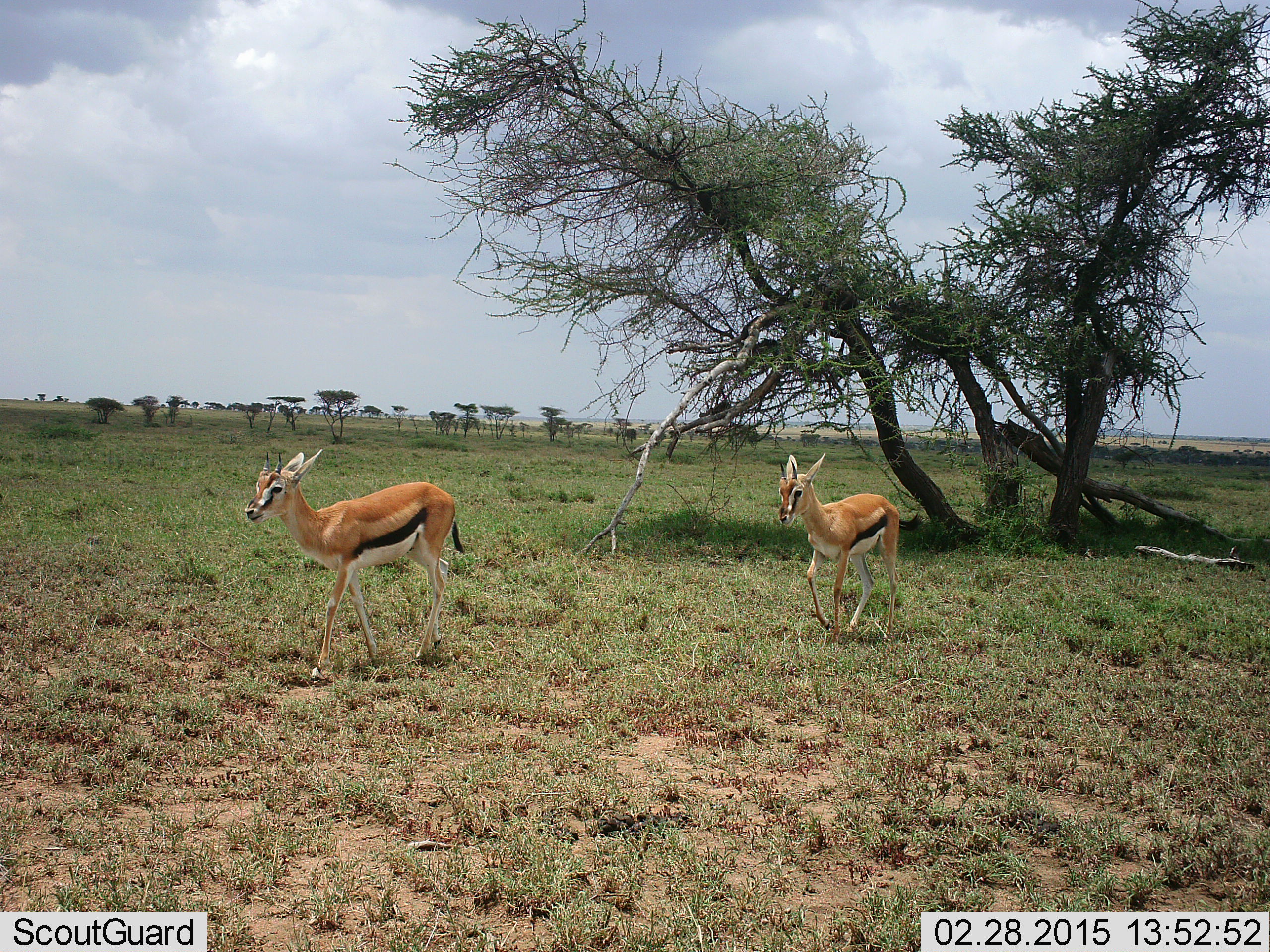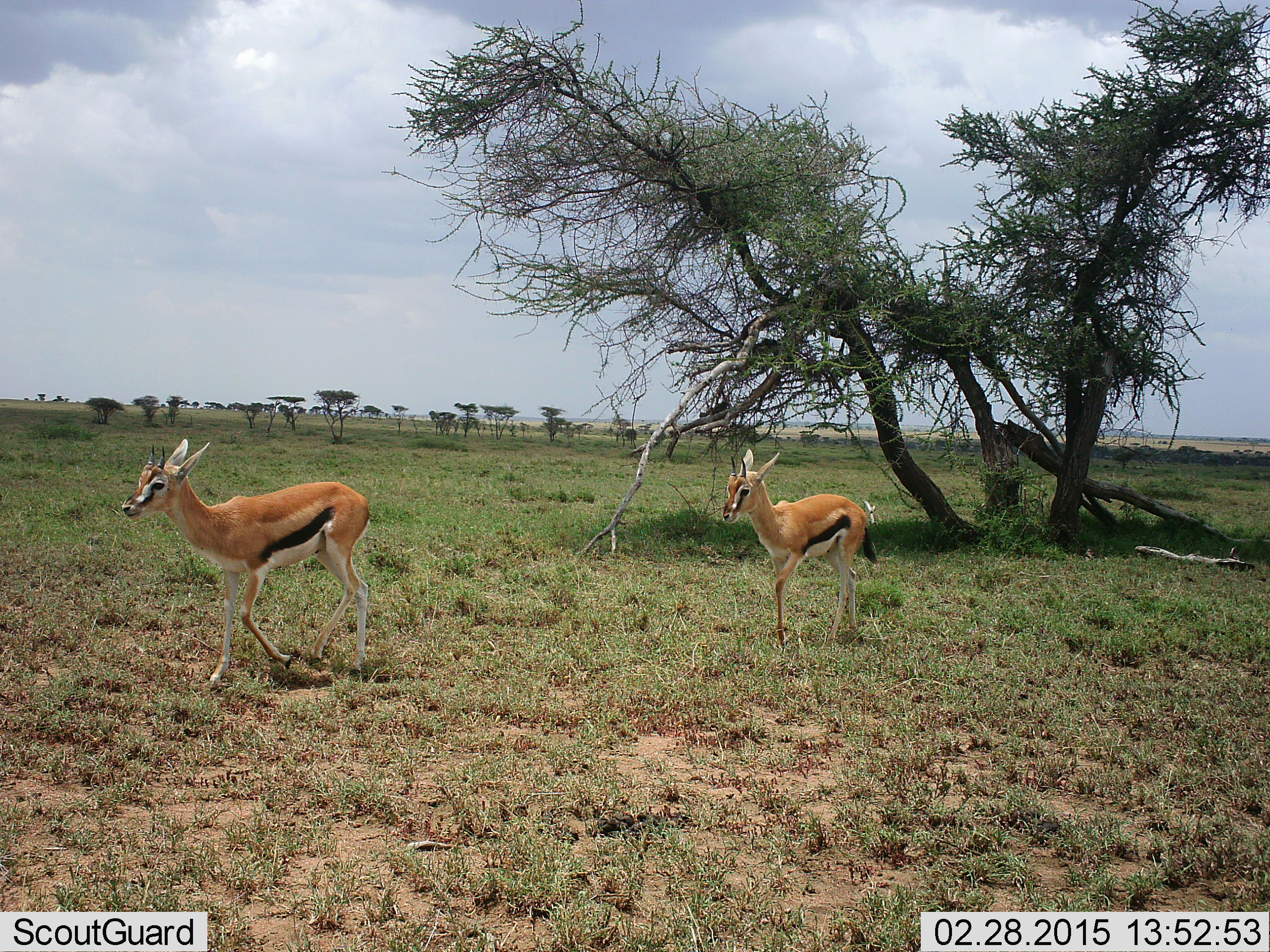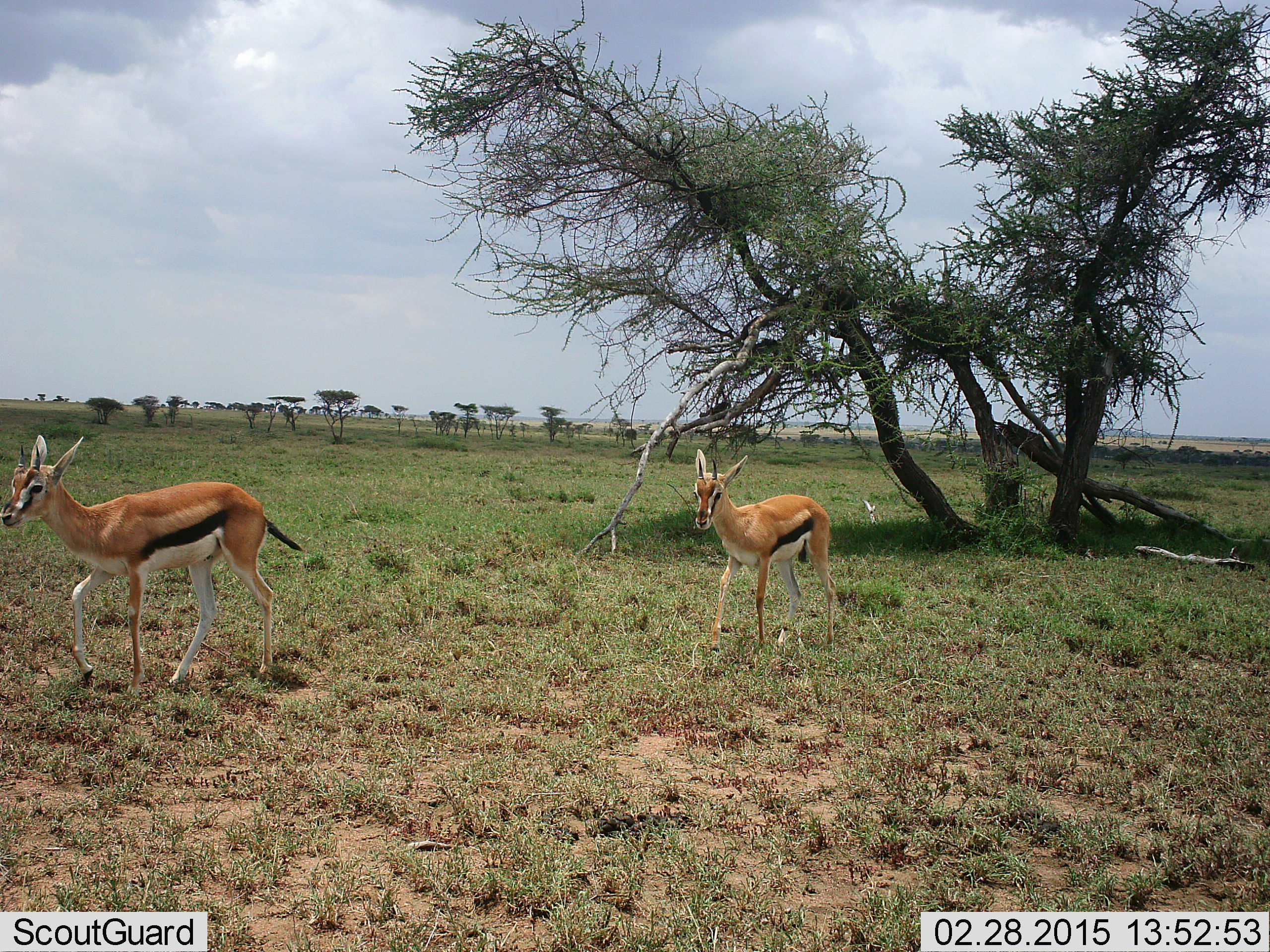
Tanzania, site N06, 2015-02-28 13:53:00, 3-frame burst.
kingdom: Animalia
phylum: Chordata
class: Mammalia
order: Artiodactyla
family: Bovidae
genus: Eudorcas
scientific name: Eudorcas thomsonii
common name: thomson's gazelle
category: gazellethomsons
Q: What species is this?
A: Gazellethomsons (thomson's gazelle) (Eudorcas thomsonii).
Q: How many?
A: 2.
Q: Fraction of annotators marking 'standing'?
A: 0%.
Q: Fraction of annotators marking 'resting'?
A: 0%.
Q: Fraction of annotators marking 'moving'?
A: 100%.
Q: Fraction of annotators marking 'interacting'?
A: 0%.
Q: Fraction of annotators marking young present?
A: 10%.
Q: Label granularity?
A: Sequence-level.